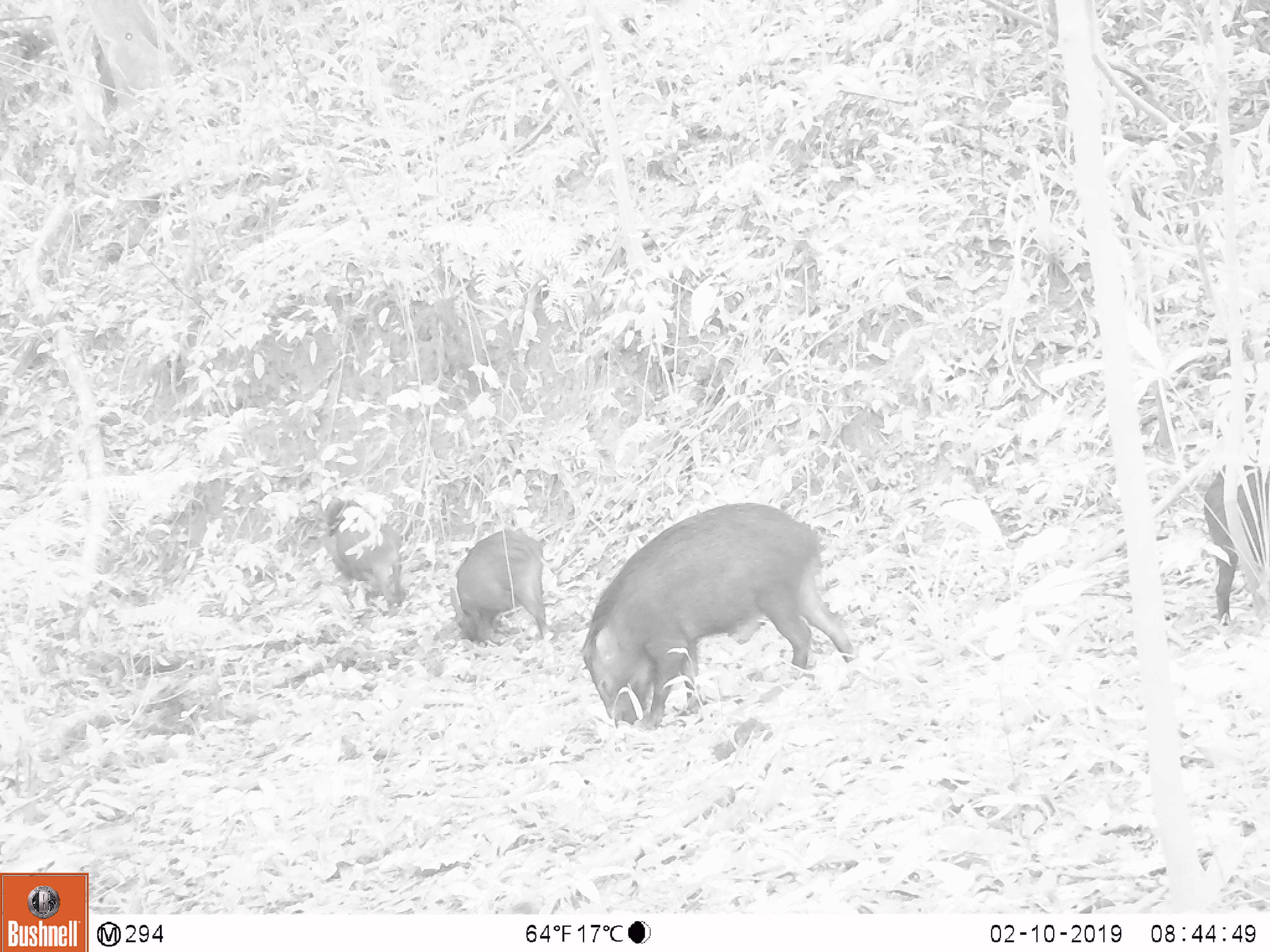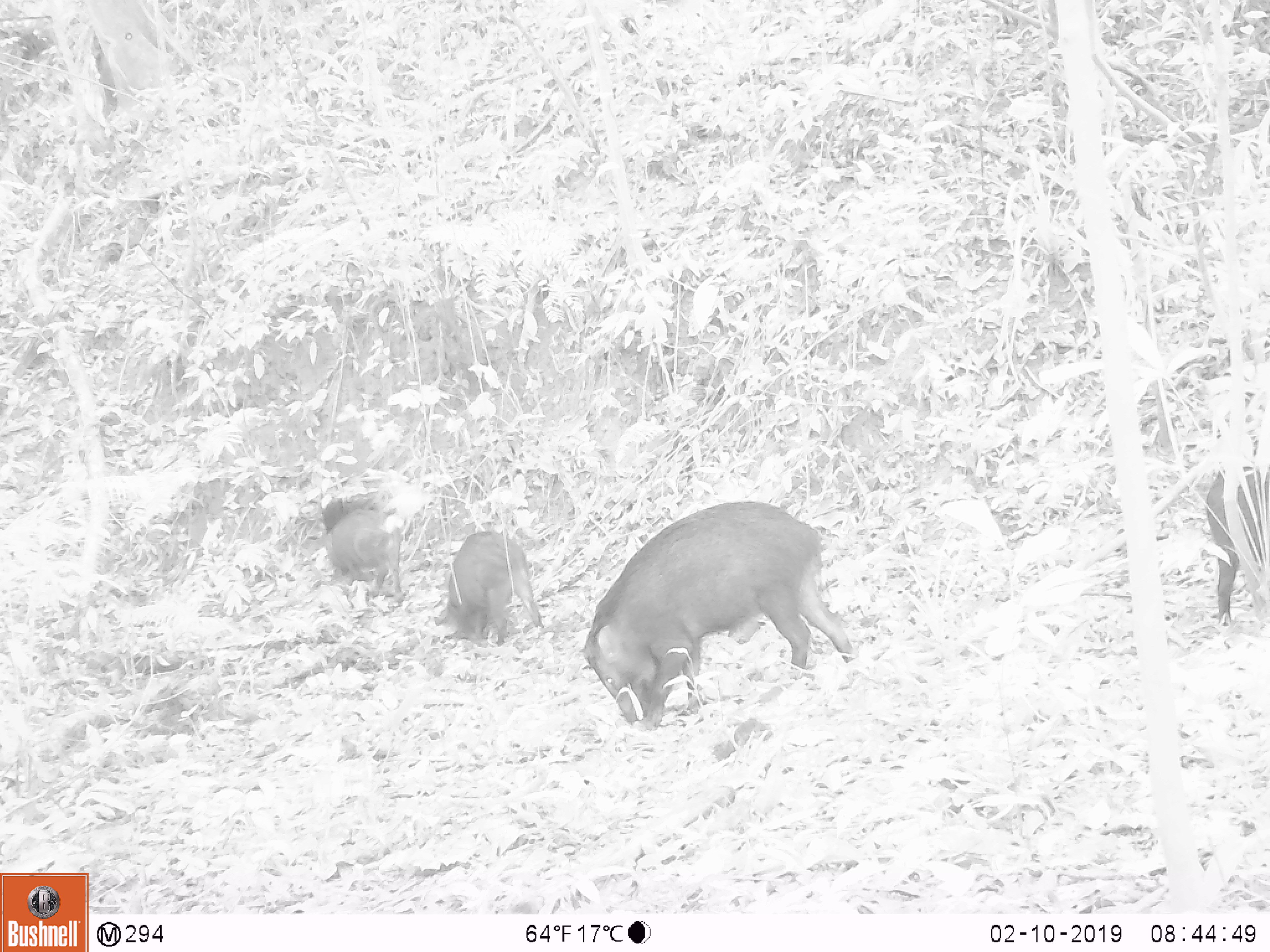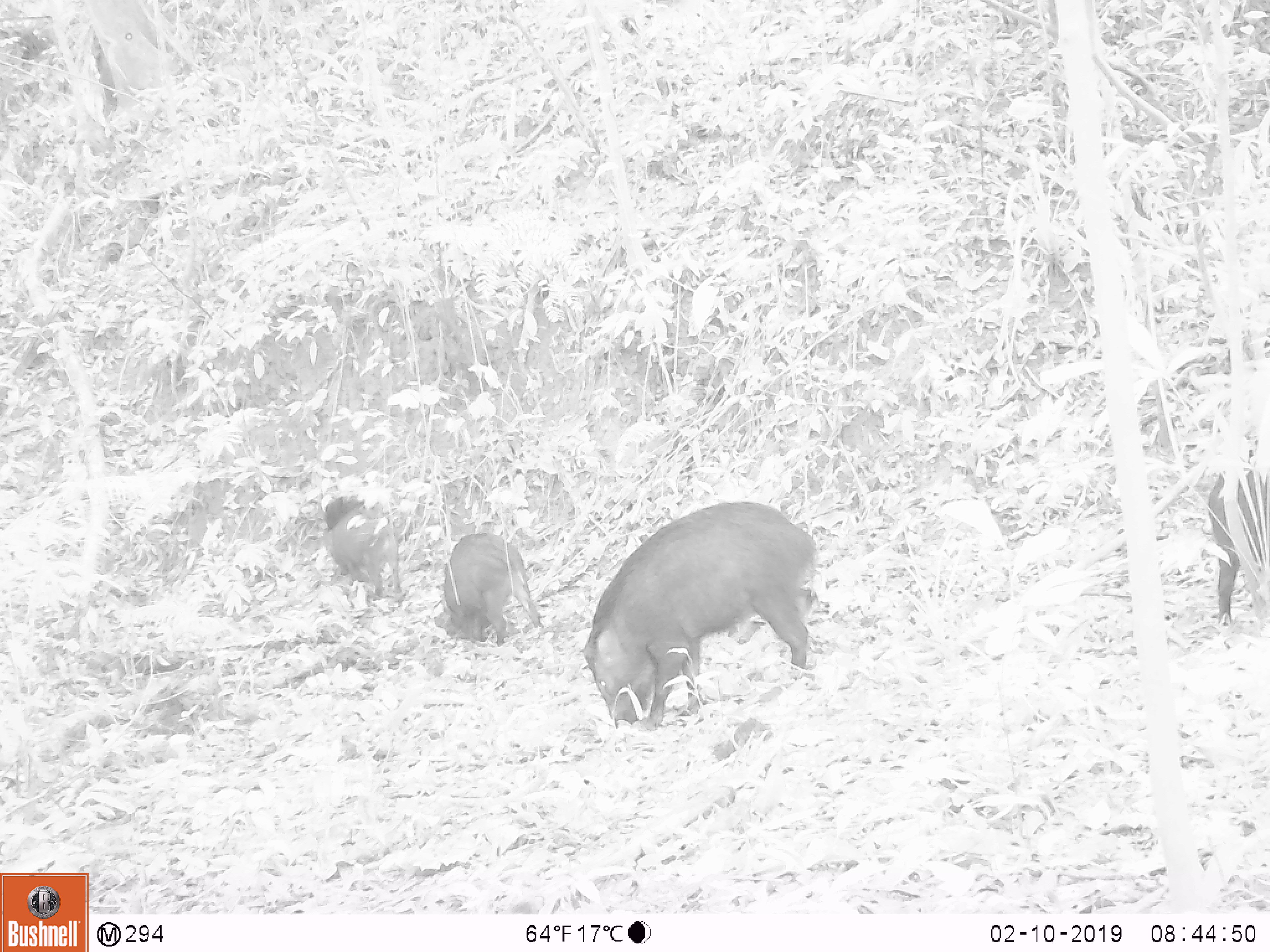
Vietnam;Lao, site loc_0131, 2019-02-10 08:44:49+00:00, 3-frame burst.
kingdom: Animalia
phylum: Chordata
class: Mammalia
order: Artiodactyla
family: Suidae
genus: Sus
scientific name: Sus scrofa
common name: eurasian wild pig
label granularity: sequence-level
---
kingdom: Animalia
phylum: Chordata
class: Aves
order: Galliformes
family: Phasianidae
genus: Gallus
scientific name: Gallus gallus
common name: red junglefowl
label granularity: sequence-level